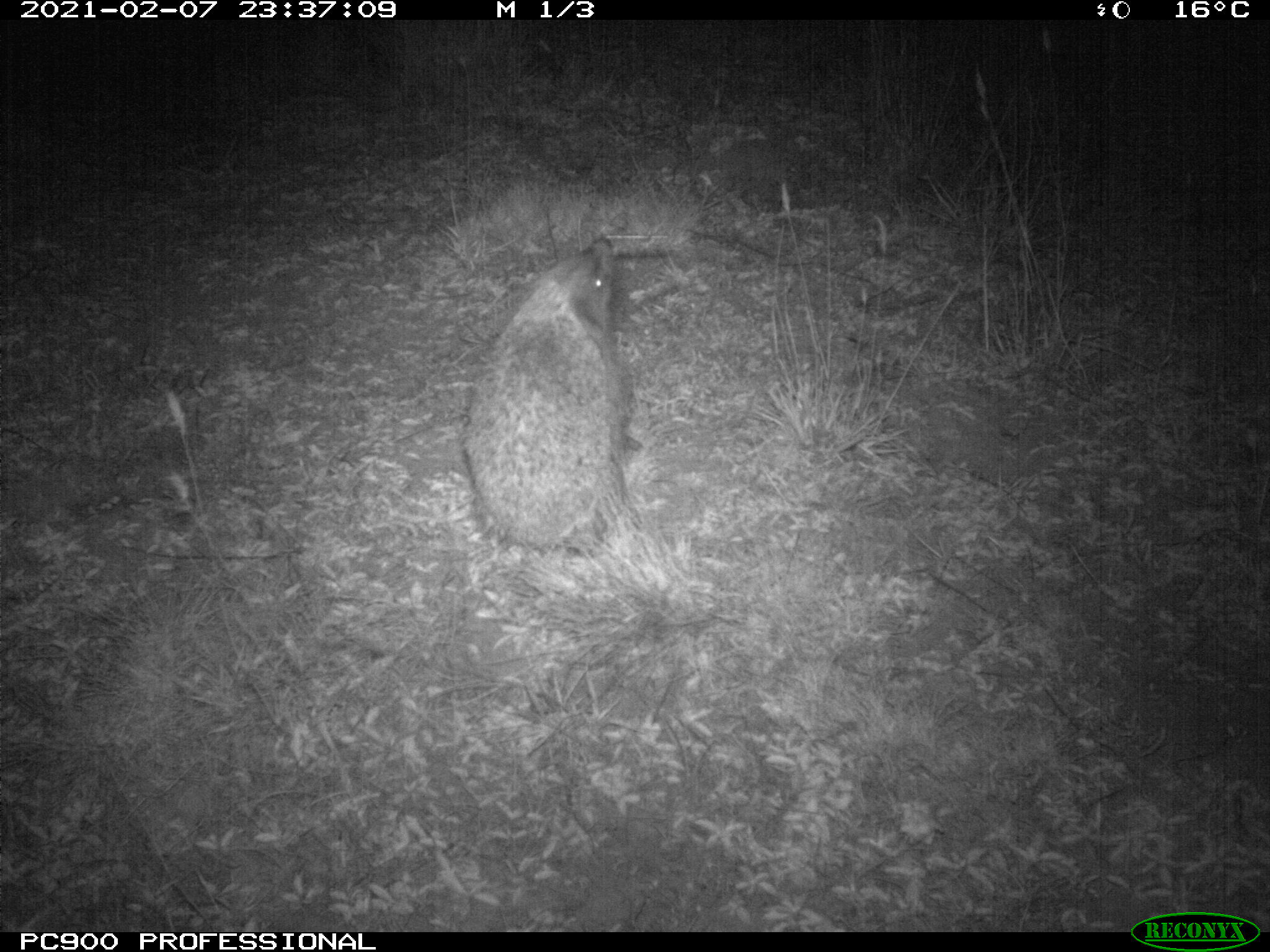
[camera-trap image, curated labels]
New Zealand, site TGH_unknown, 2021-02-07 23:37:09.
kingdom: Animalia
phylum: Chordata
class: Mammalia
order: Eulipotyphla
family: Erinaceidae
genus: Erinaceus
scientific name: Erinaceus europaeus europaeus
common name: european hedgehog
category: hedgehog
Hedgehog (european hedgehog) (Erinaceus europaeus europaeus).